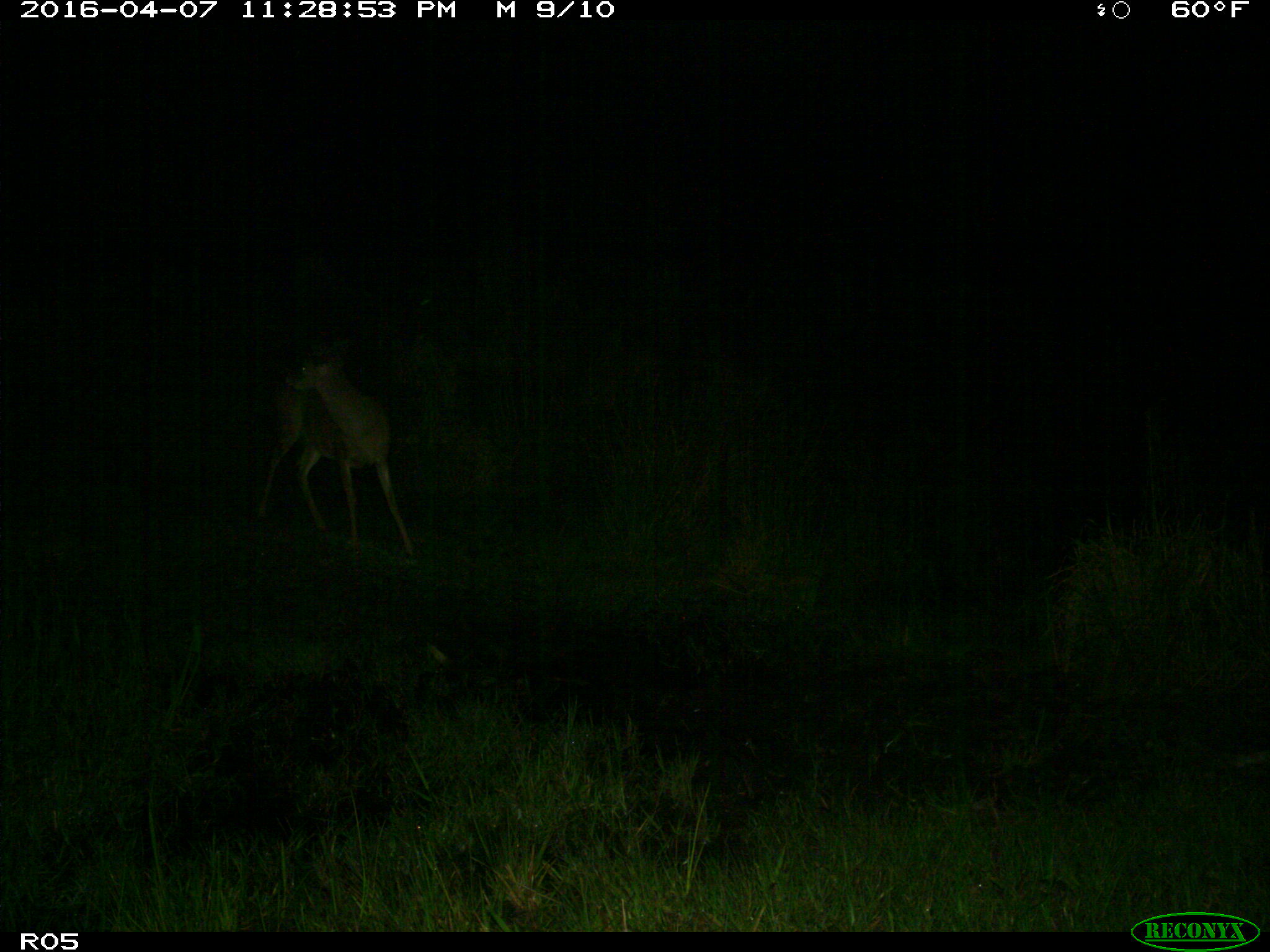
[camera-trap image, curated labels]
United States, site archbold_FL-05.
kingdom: Animalia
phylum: Chordata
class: Mammalia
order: Artiodactyla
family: Cervidae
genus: Odocoileus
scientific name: Odocoileus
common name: deer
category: unidentified deer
Unidentified deer (deer) (Odocoileus).